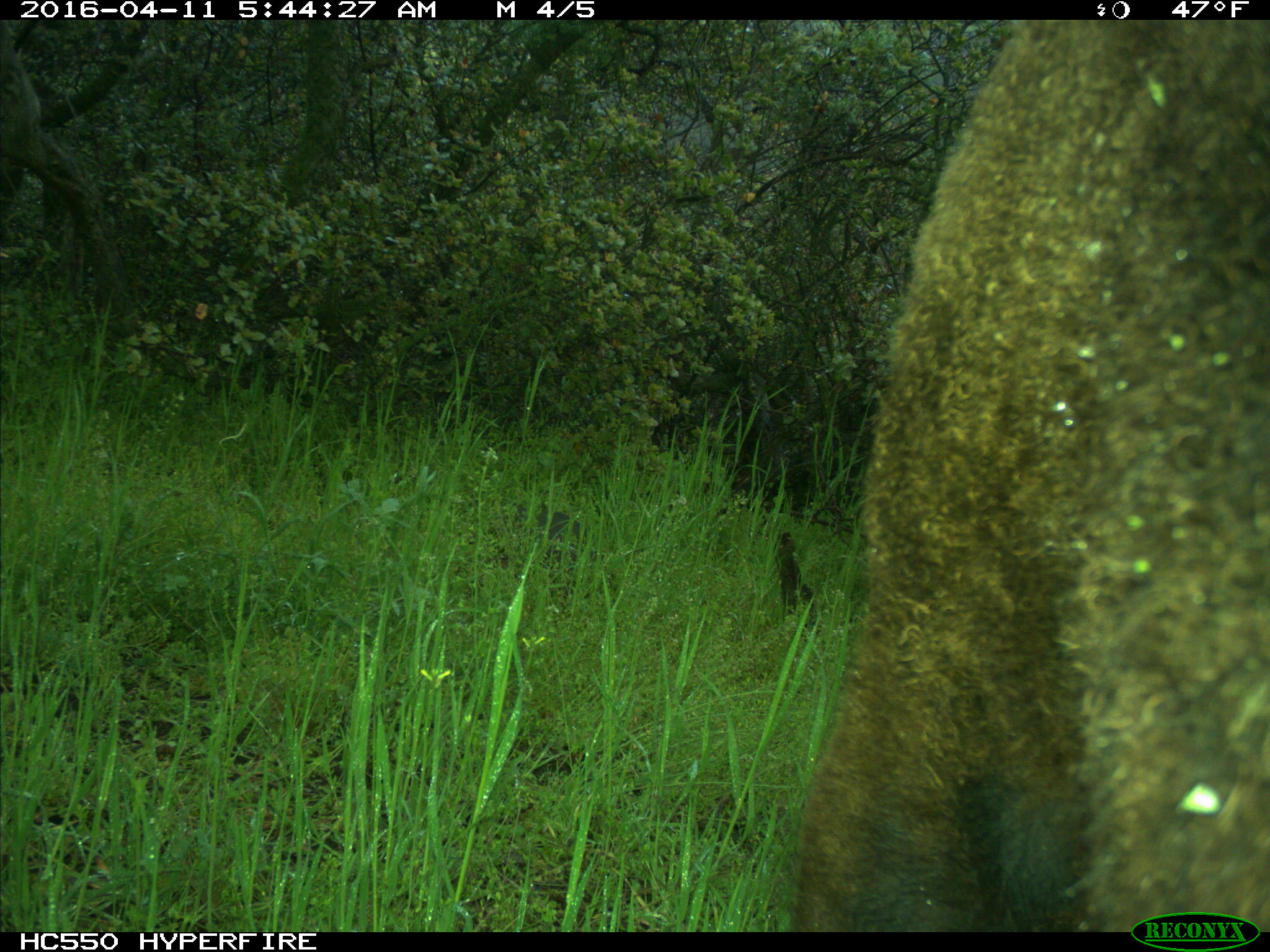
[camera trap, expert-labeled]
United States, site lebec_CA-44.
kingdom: Animalia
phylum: Chordata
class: Mammalia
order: Artiodactyla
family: Bovidae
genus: Bos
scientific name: Bos taurus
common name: domestic cow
Bos taurus (domestic cow).